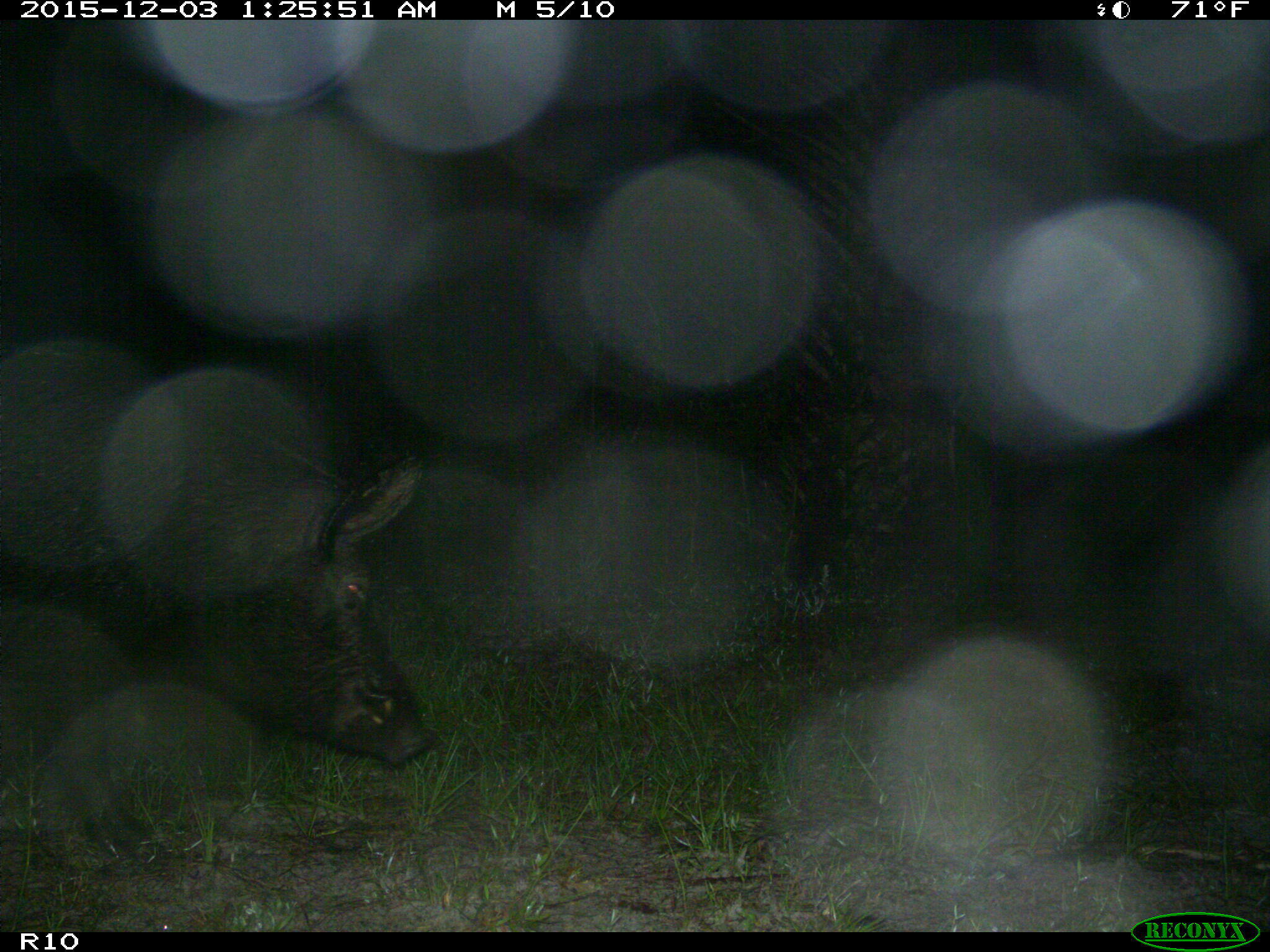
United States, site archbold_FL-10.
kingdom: Animalia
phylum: Chordata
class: Mammalia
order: Artiodactyla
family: Suidae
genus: Sus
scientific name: Sus scrofa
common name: wild boar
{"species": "Sus scrofa (wild boar)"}